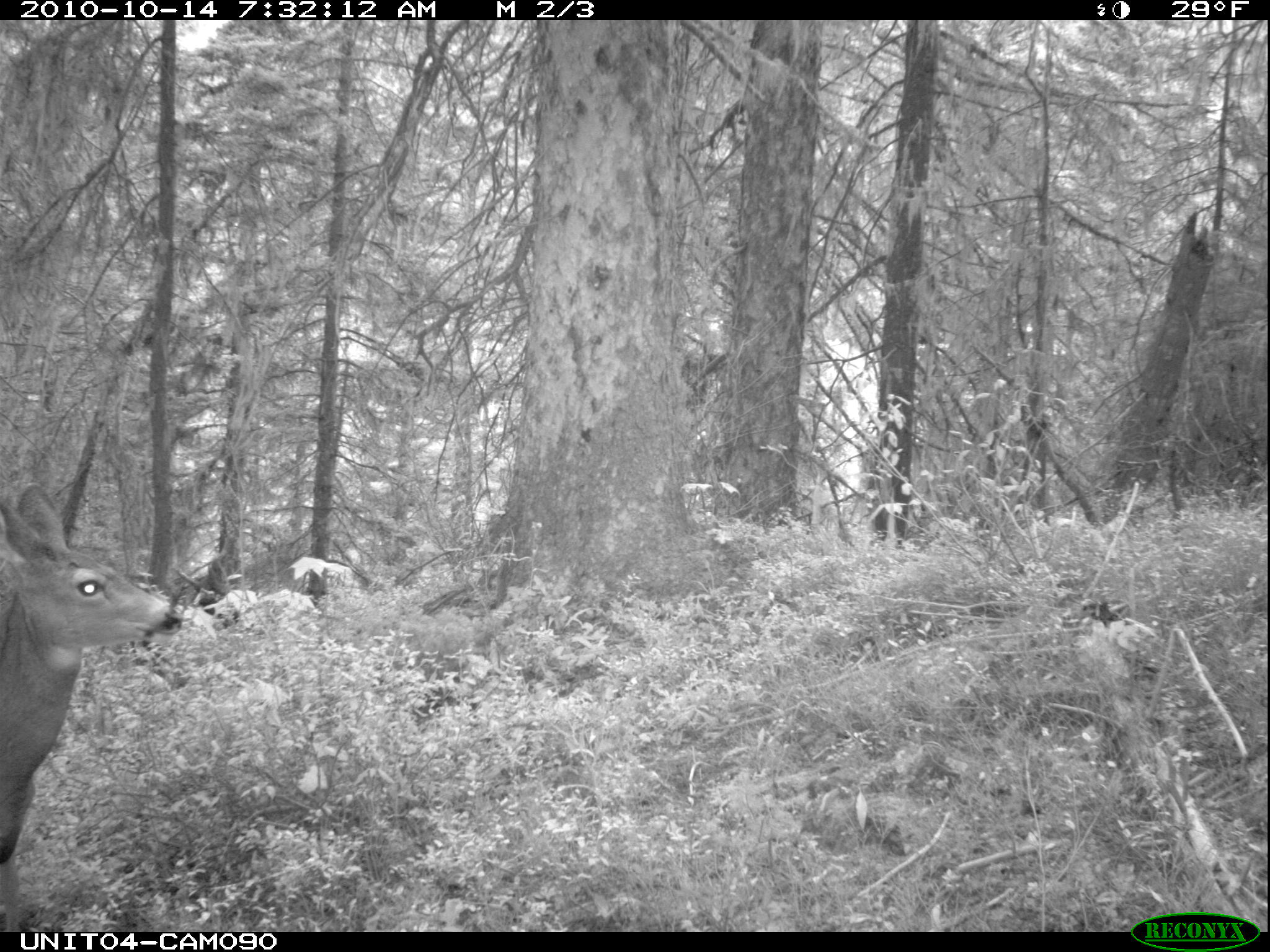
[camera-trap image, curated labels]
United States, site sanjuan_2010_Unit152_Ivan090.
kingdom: Animalia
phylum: Chordata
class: Mammalia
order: Artiodactyla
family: Cervidae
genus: Odocoileus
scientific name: Odocoileus hemionus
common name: mule deer